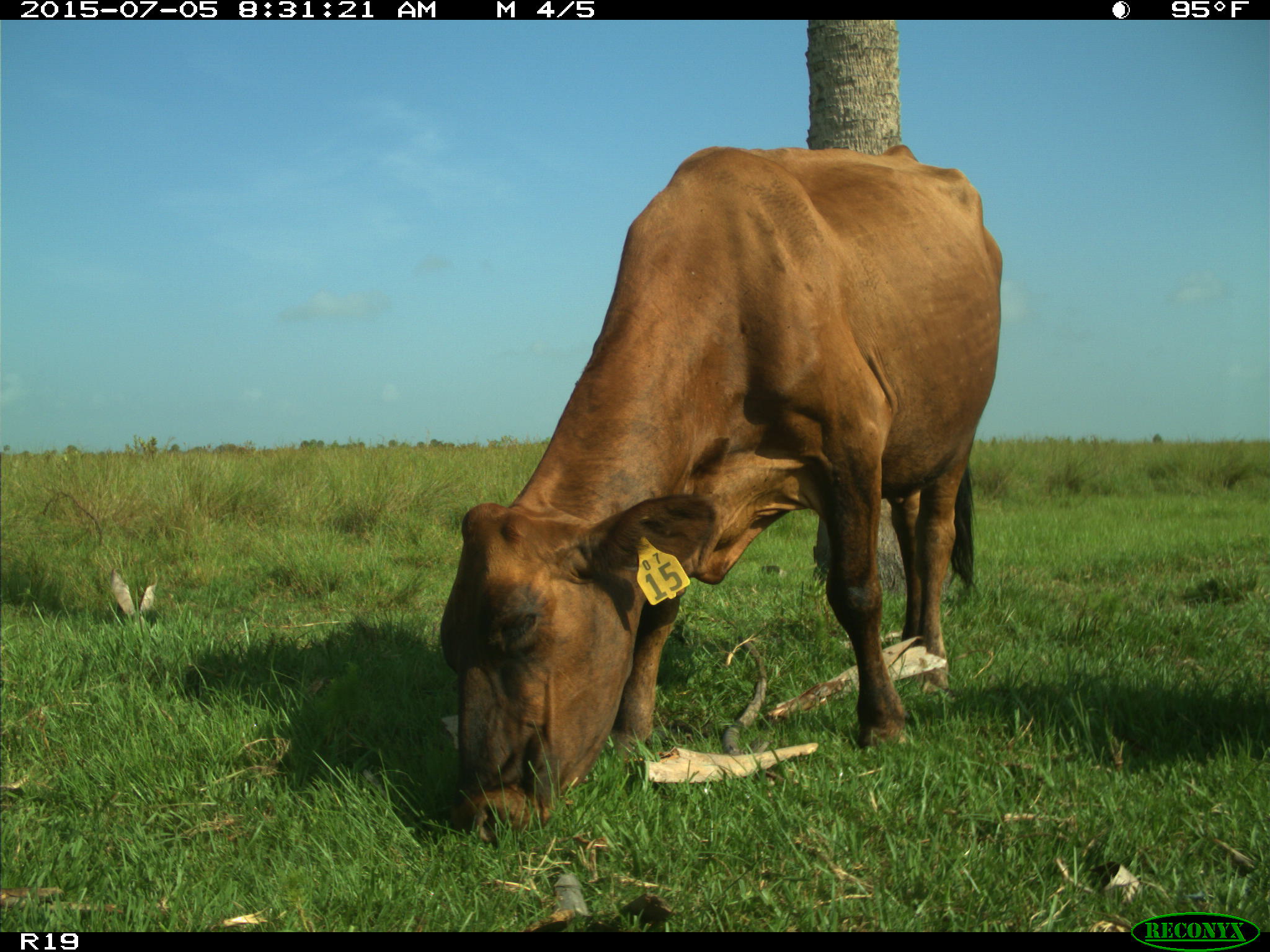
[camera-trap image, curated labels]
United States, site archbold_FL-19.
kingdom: Animalia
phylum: Chordata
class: Mammalia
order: Artiodactyla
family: Bovidae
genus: Bos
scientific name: Bos taurus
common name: domestic cow